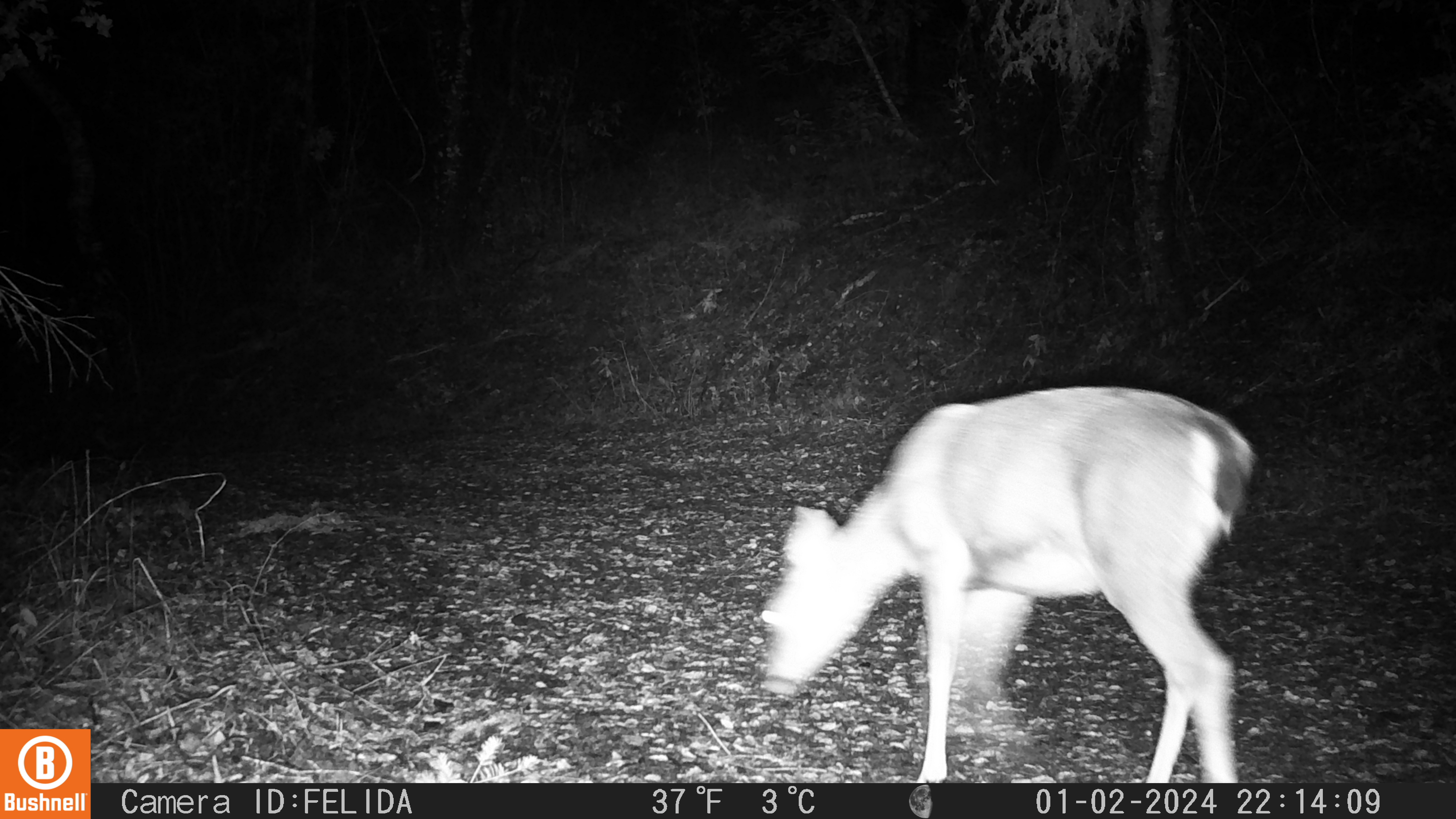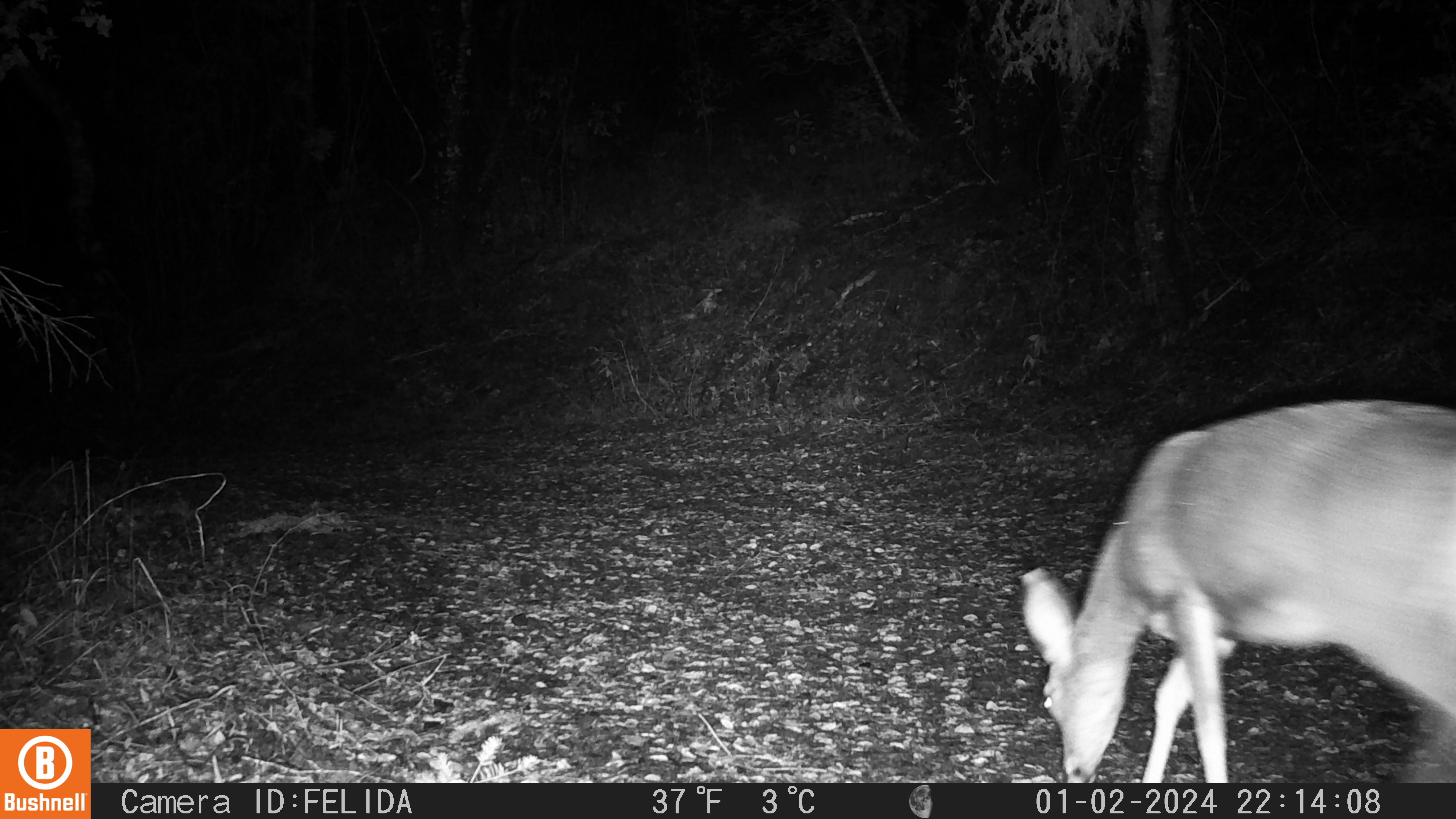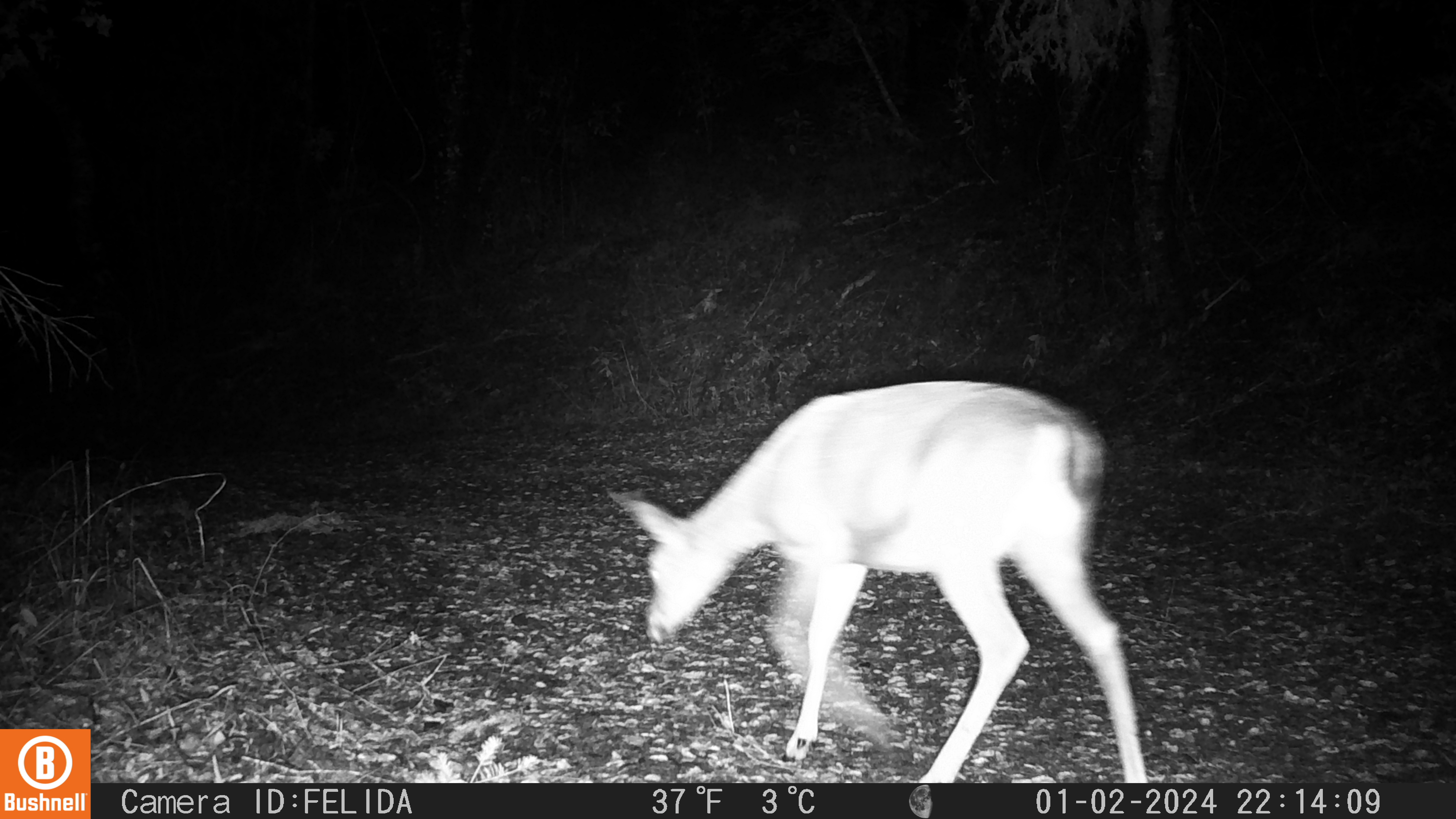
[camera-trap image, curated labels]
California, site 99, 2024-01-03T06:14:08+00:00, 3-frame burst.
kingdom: Animalia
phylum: Chordata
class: Mammalia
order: Artiodactyla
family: Cervidae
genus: Odocoileus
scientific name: Odocoileus hemionus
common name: mule deer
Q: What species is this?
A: Mule deer (Odocoileus hemionus).